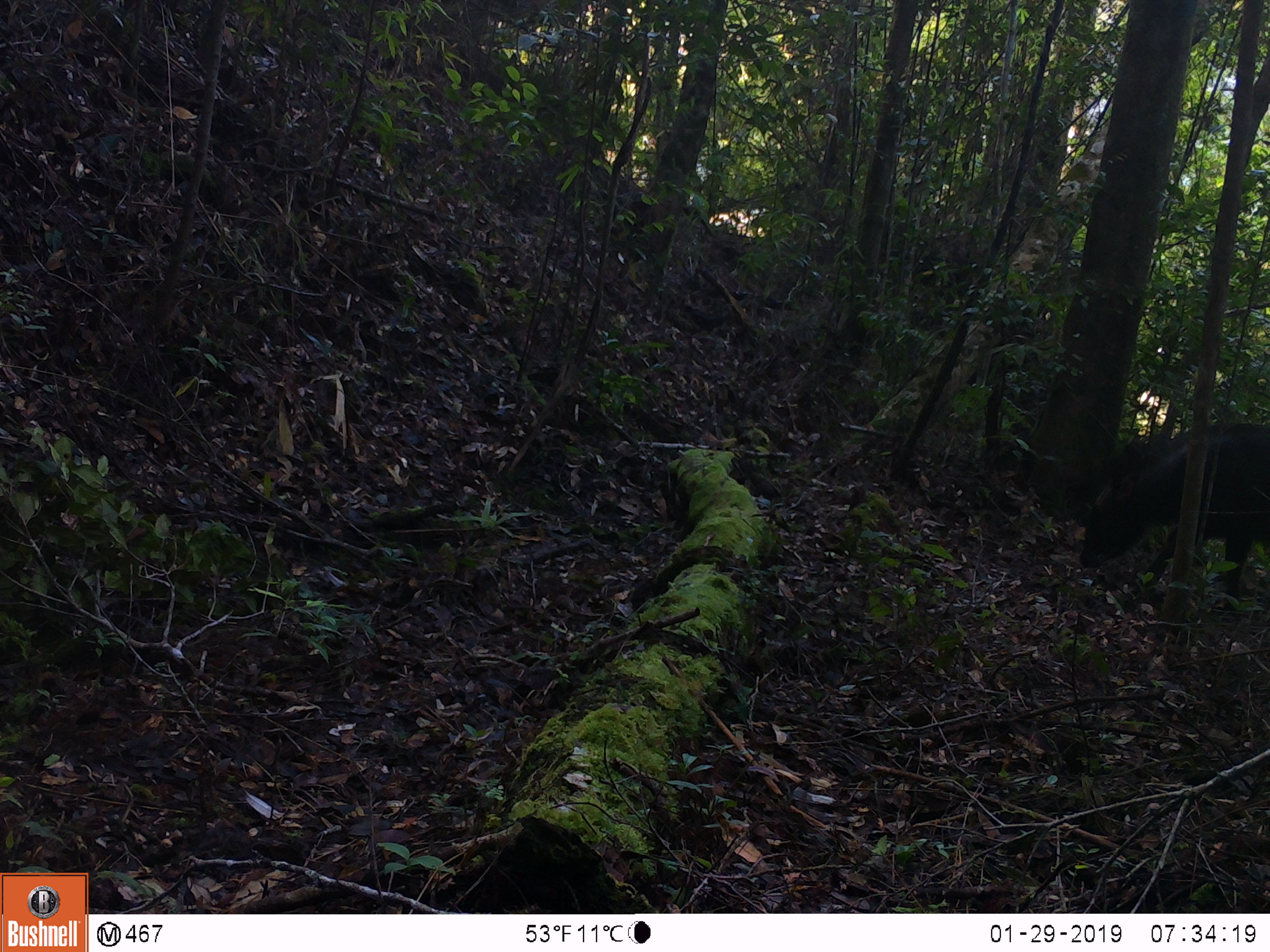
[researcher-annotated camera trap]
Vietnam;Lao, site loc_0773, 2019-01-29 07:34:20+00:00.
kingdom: Animalia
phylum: Chordata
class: Mammalia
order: Artiodactyla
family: Bovidae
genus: Capricornis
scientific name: Capricornis sumatraensis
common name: chinese serow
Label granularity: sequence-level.